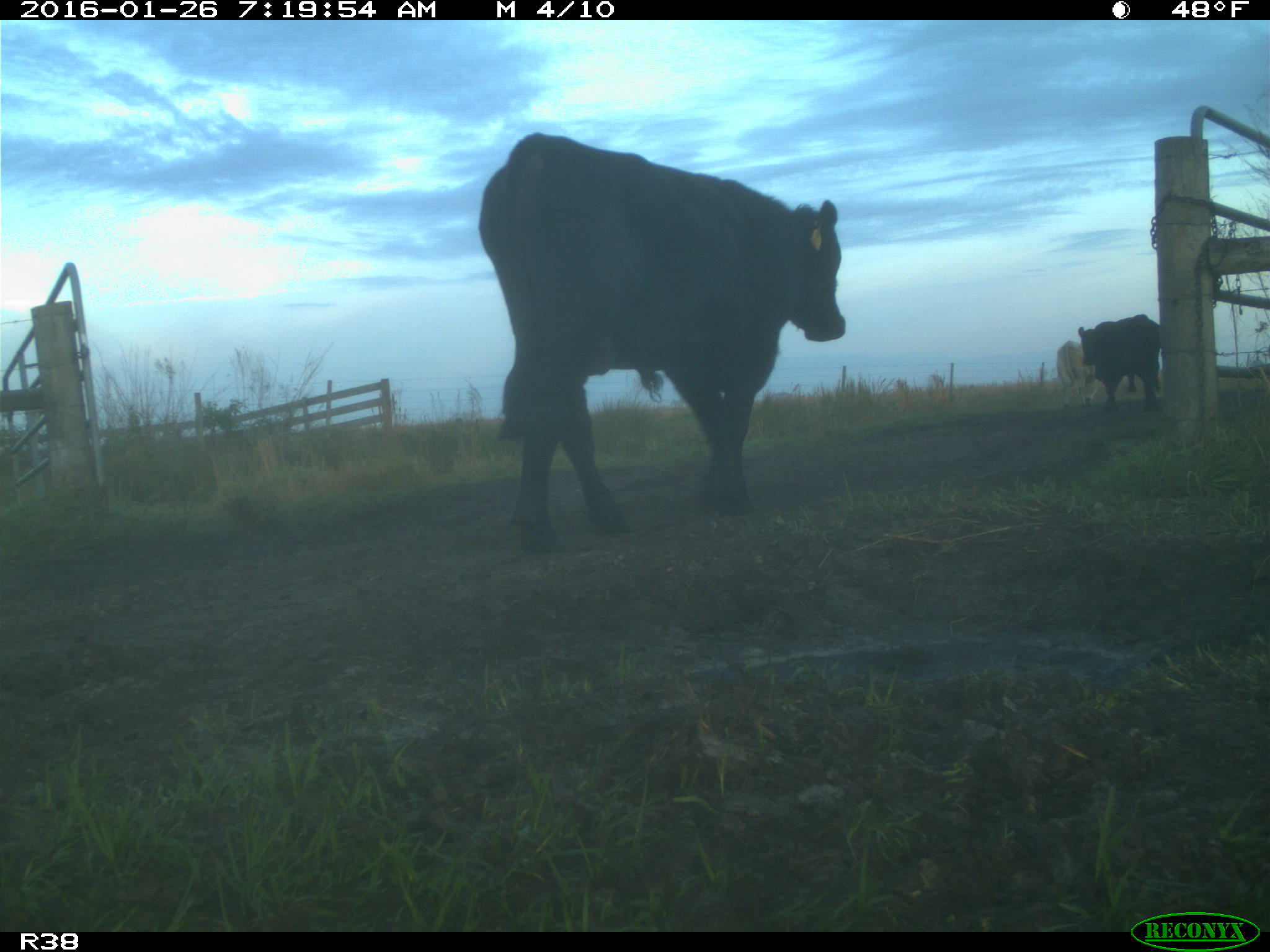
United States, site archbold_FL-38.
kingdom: Animalia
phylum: Chordata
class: Mammalia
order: Artiodactyla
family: Bovidae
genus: Bos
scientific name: Bos taurus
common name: domestic cow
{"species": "Bos taurus (domestic cow)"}